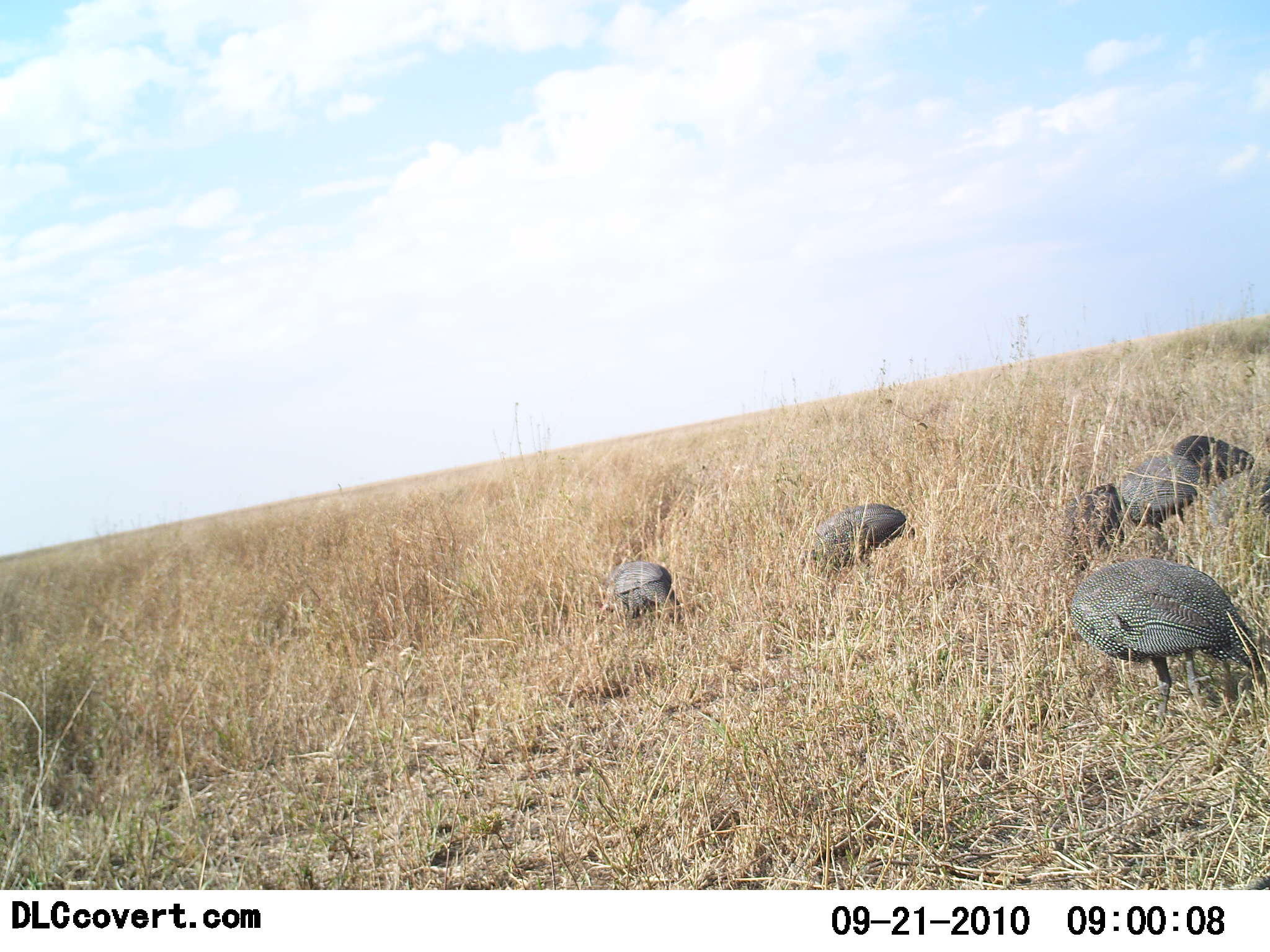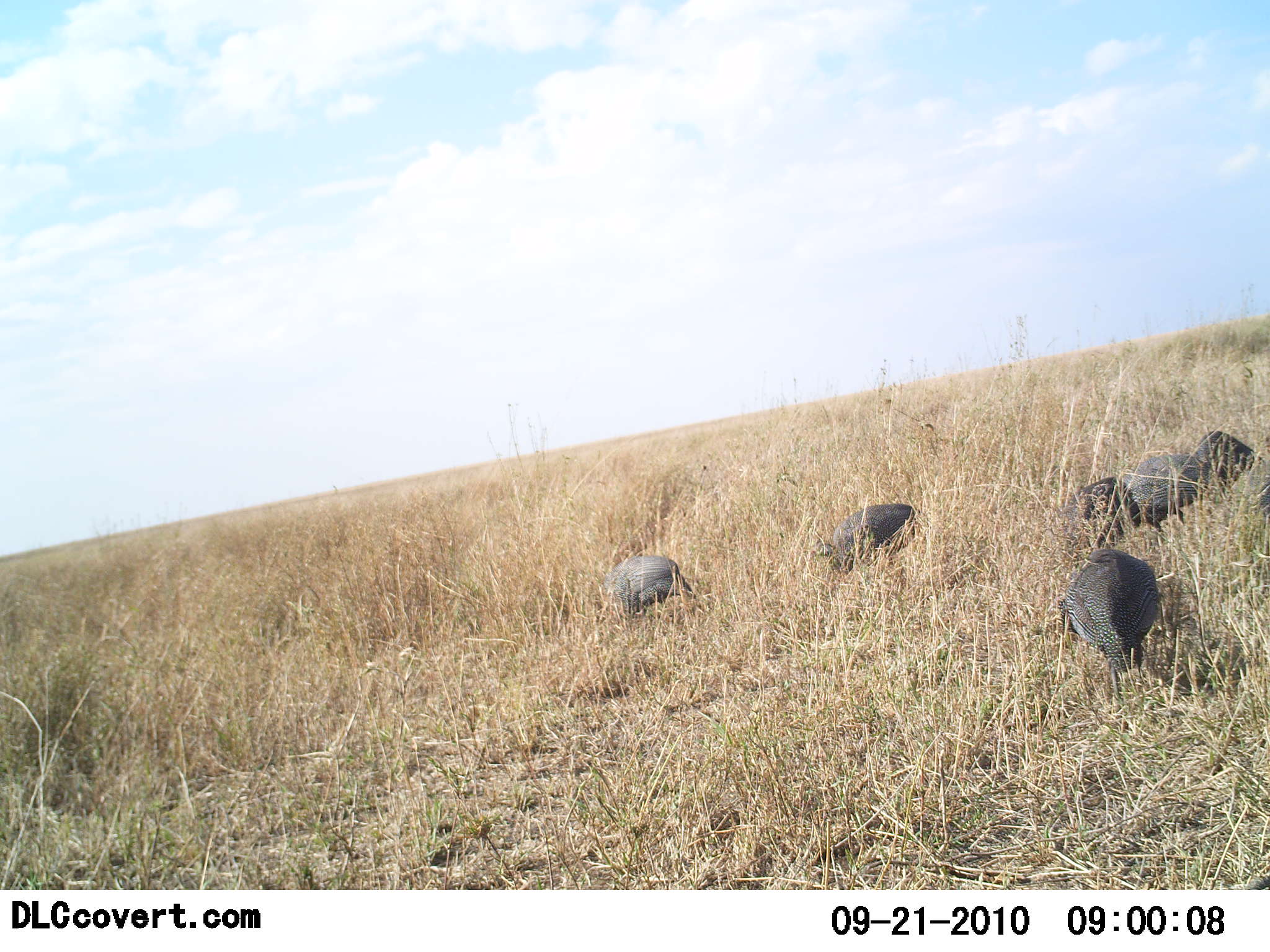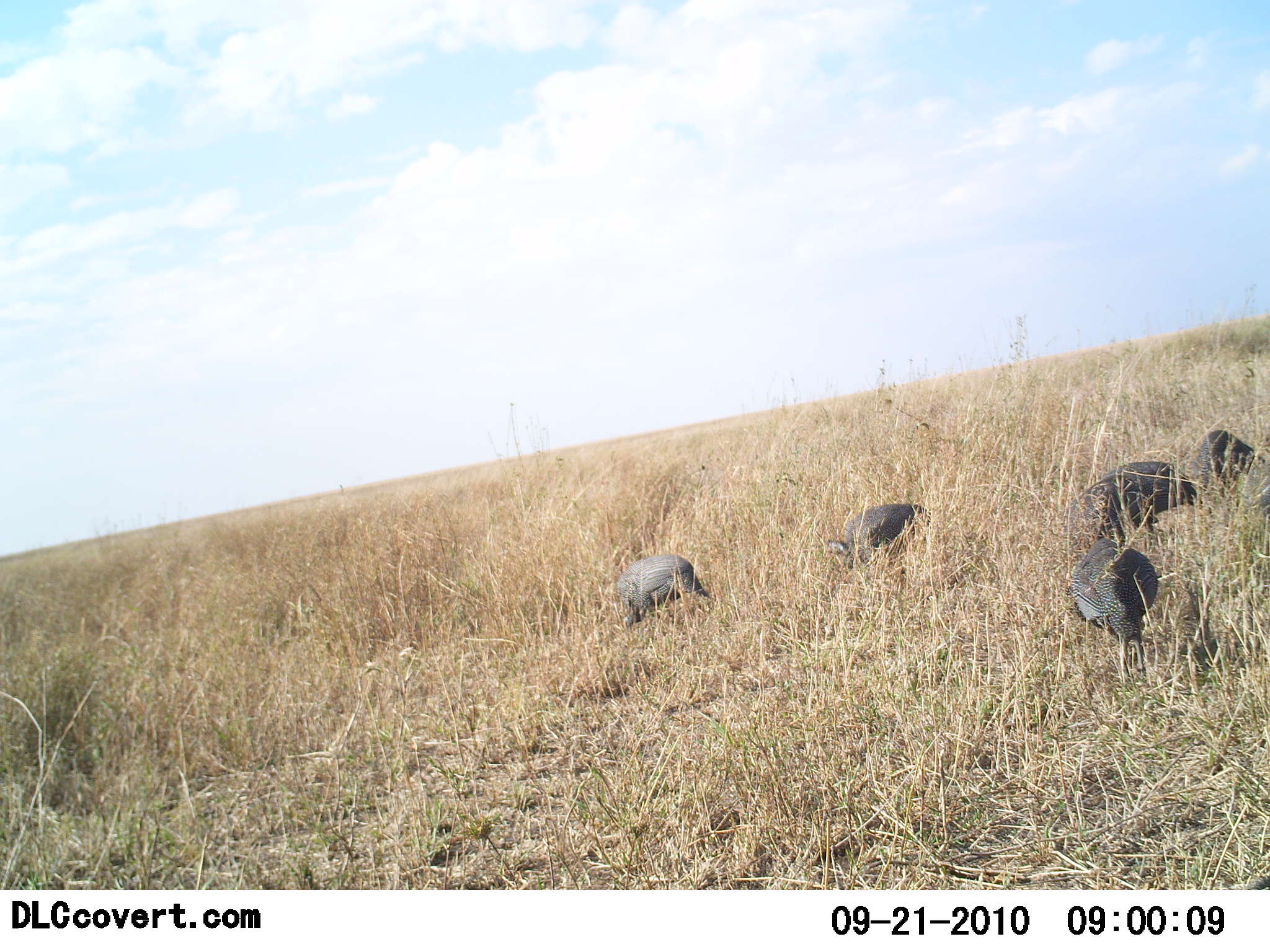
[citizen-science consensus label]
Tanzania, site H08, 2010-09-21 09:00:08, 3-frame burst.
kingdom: Animalia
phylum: Chordata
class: Aves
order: Galliformes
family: Numididae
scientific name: Numididae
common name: guinea fowl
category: guineafowl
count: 6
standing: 12%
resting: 12%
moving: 31%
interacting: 6%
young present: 0%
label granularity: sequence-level